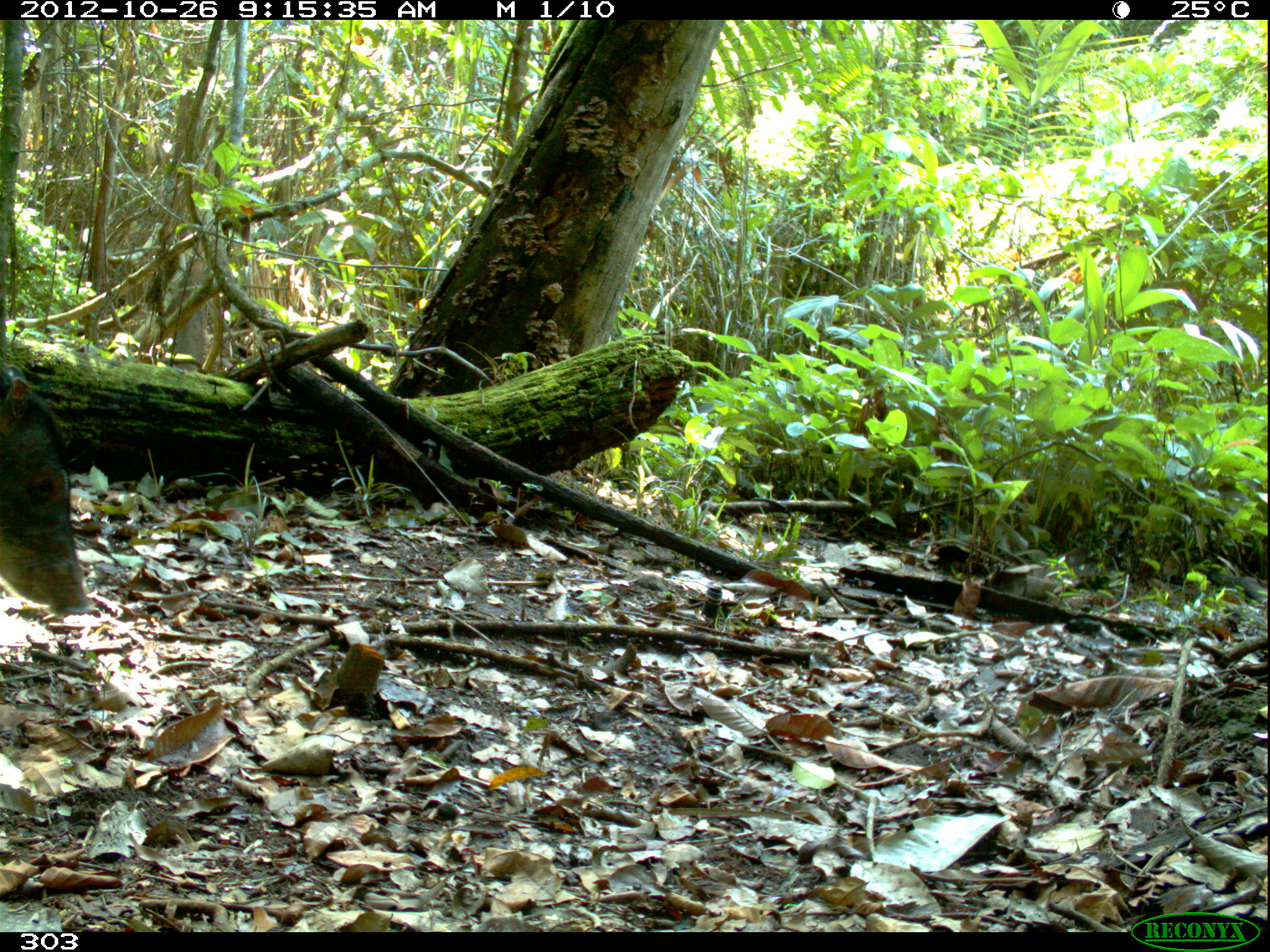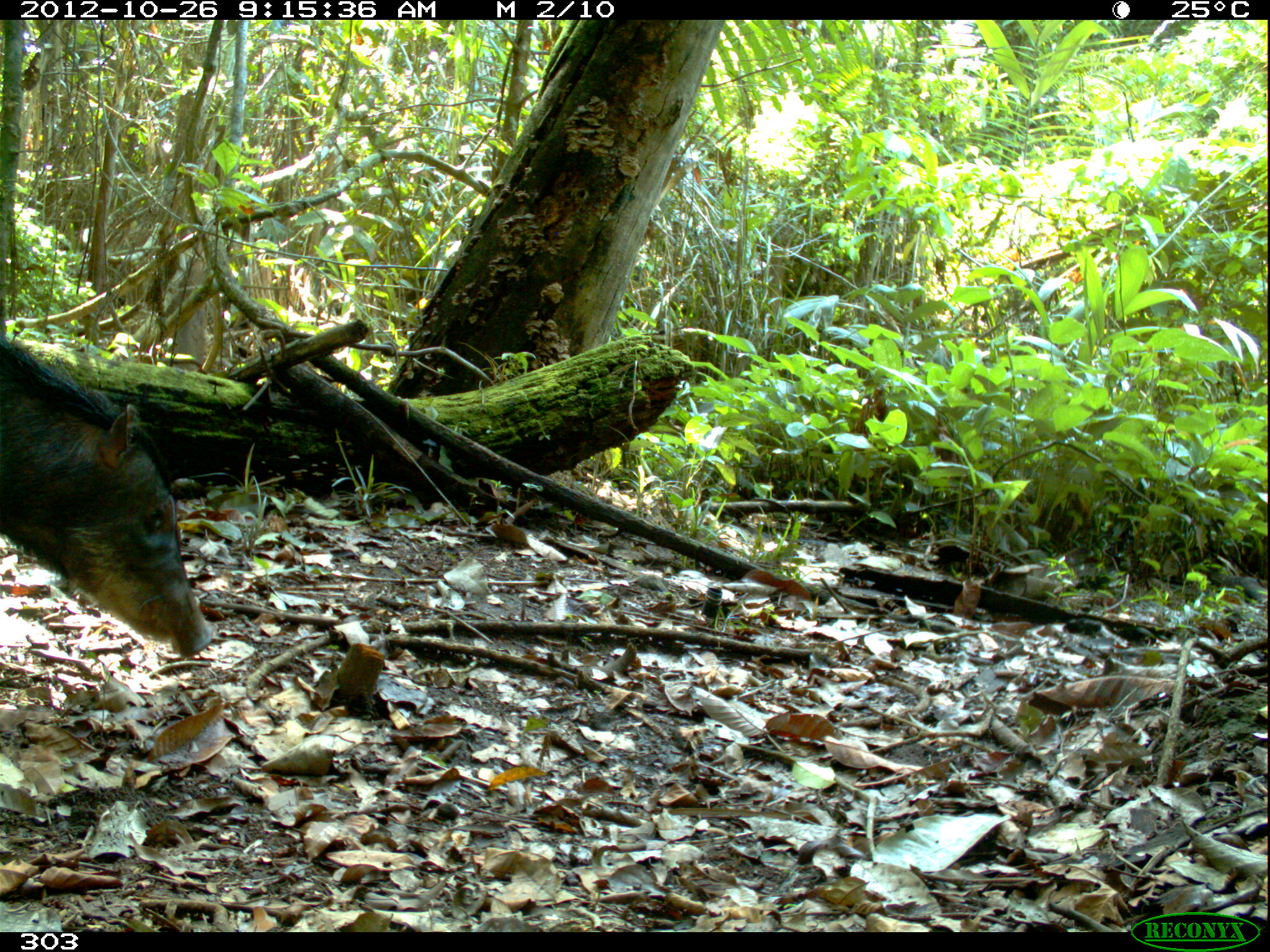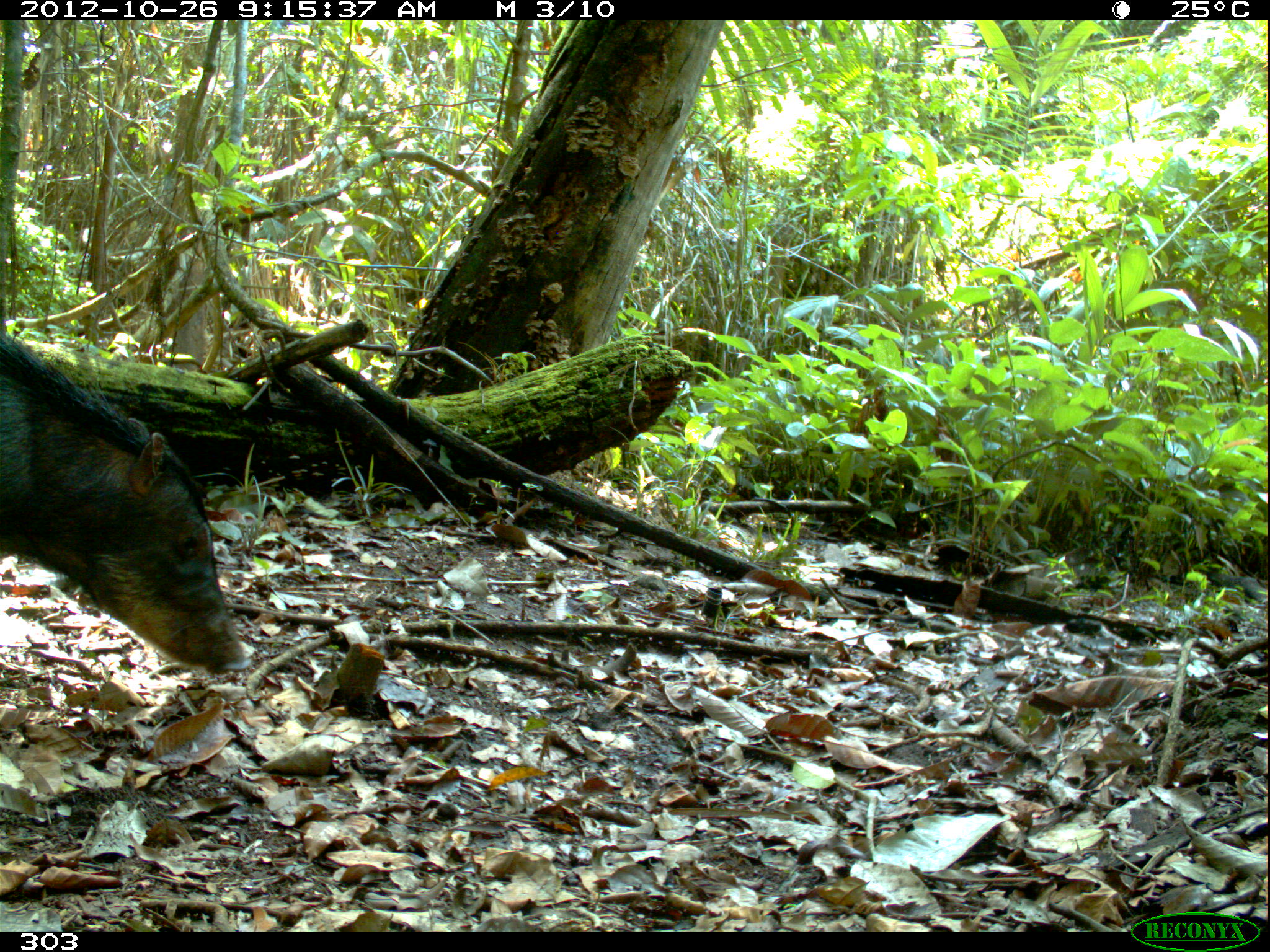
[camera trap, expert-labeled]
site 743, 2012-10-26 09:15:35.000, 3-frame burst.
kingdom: Animalia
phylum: Chordata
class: Mammalia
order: Artiodactyla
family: Tayassuidae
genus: Tayassu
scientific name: Tayassu pecari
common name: white-lipped peccary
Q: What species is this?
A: Tayassu pecari (white-lipped peccary).